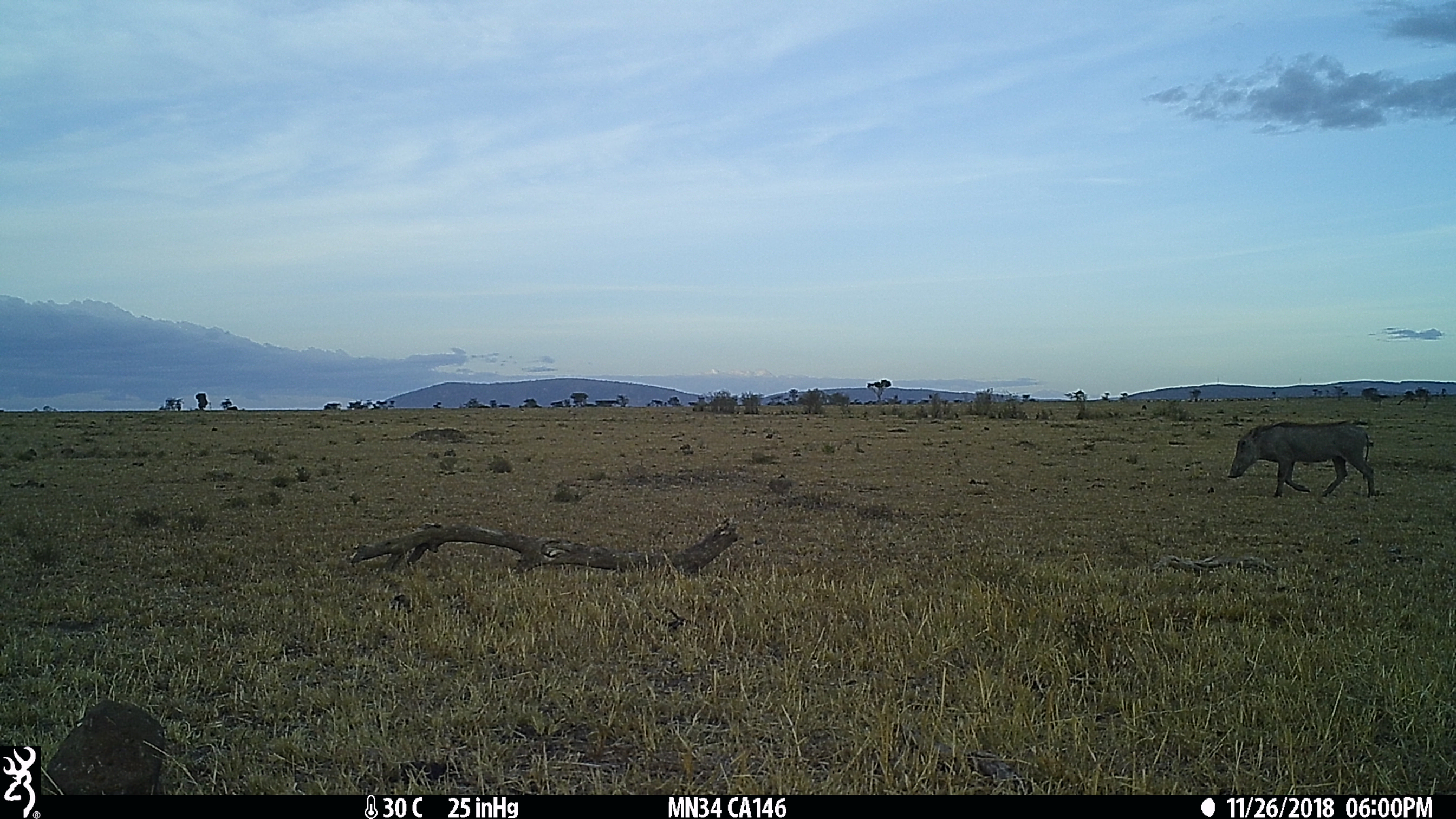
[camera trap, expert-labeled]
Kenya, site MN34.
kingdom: Animalia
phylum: Chordata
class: Mammalia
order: Artiodactyla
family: Suidae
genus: Phacochoerus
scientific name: Phacochoerus africanus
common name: common warthog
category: warthog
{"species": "warthog (common warthog) (Phacochoerus africanus)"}